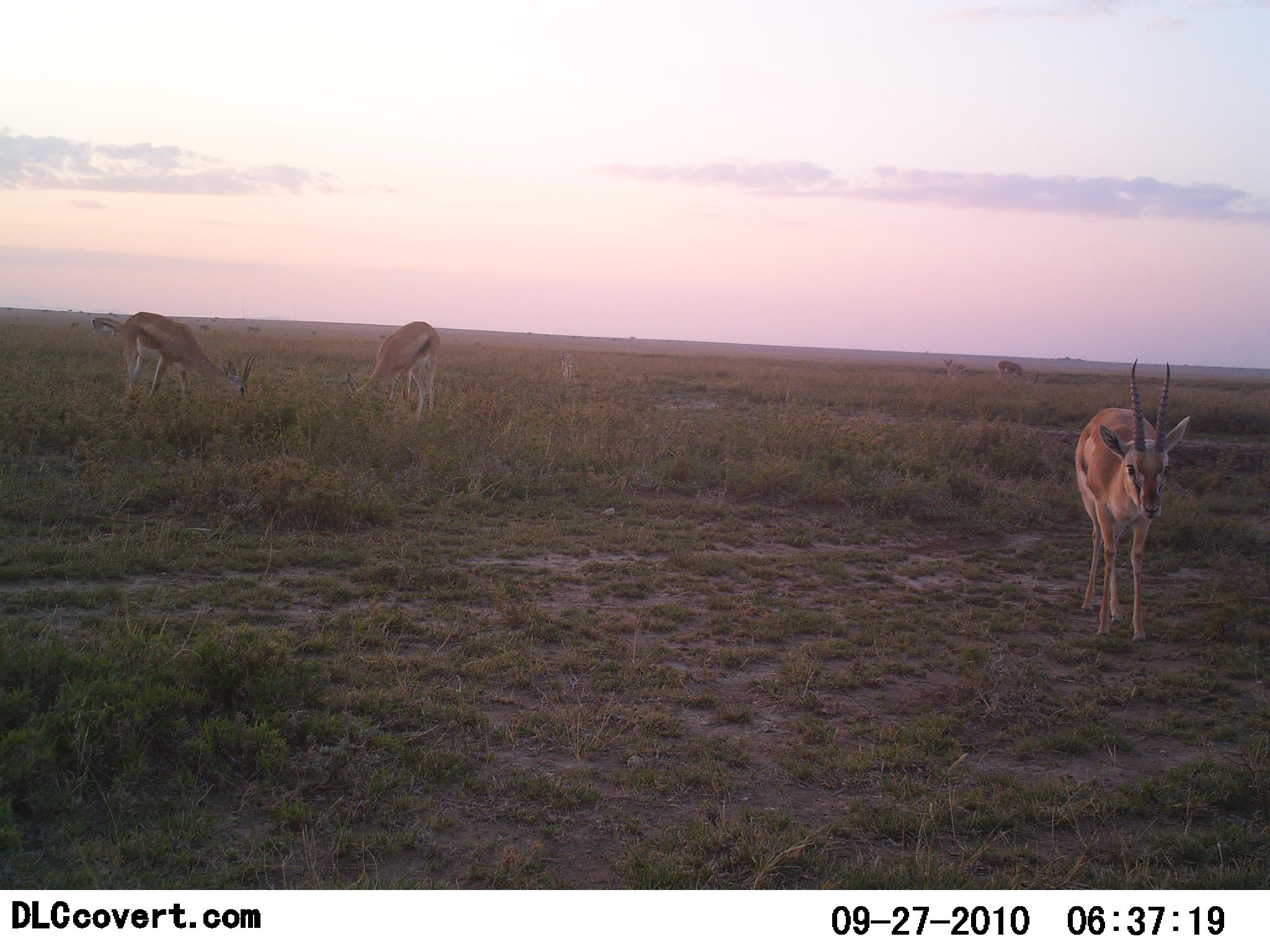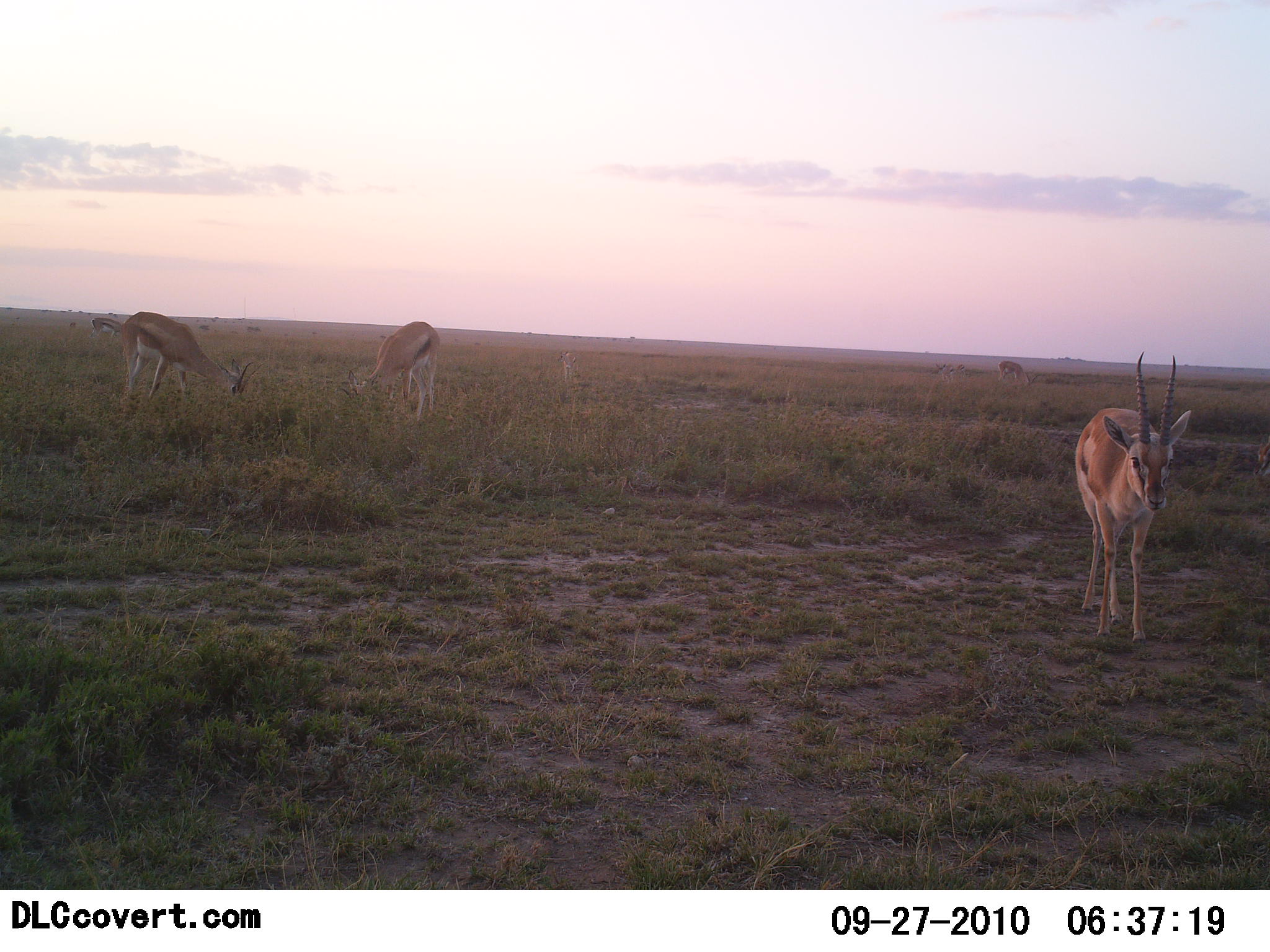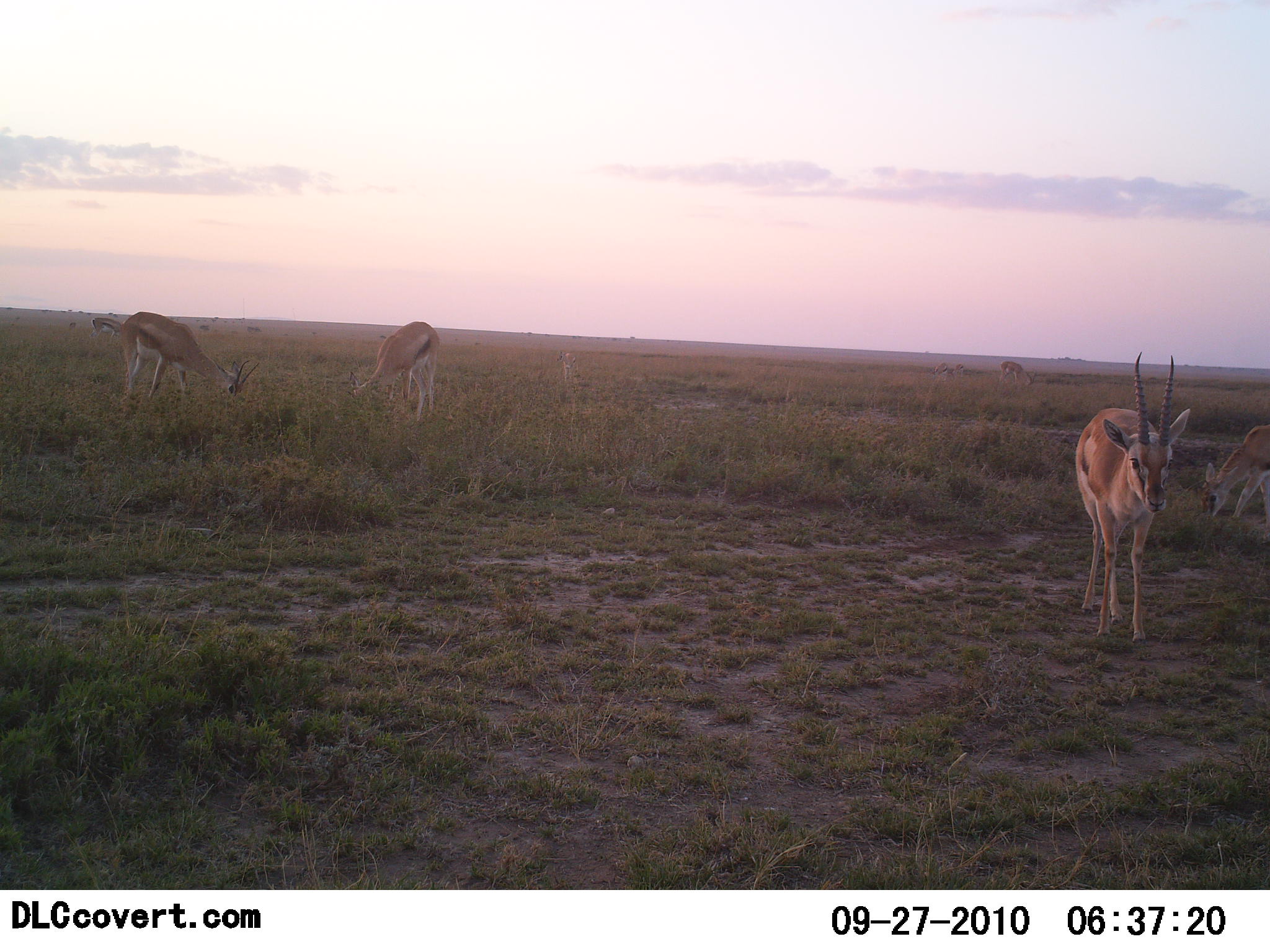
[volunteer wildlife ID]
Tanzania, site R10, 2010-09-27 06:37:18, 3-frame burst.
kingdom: Animalia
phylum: Chordata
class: Mammalia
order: Artiodactyla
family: Bovidae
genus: Eudorcas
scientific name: Eudorcas thomsonii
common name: thomson's gazelle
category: gazellethomsons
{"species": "gazellethomsons (thomson's gazelle) (Eudorcas thomsonii)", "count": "5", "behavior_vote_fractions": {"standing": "82%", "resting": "0%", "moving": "55%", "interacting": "0%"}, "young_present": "0%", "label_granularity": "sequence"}